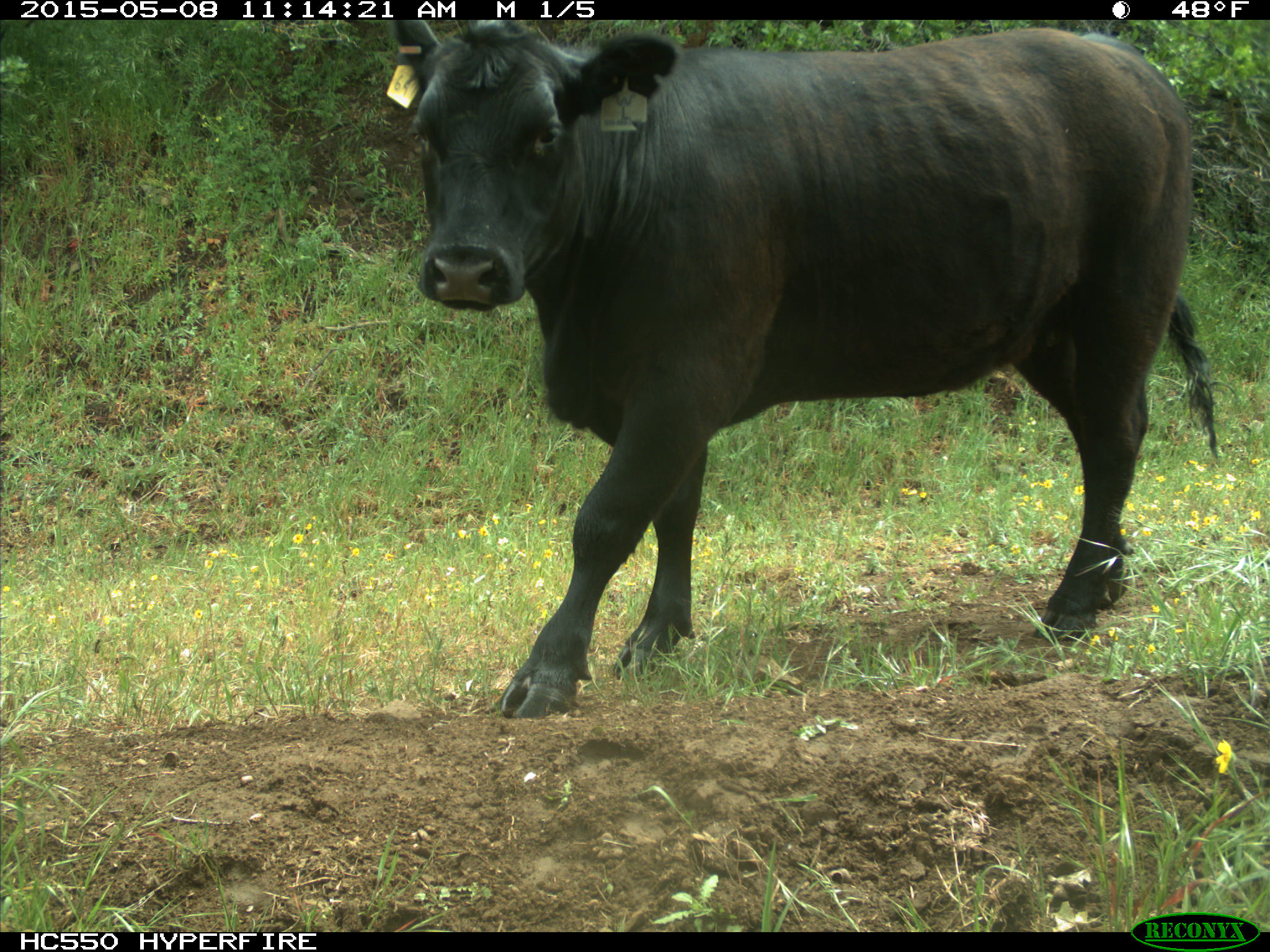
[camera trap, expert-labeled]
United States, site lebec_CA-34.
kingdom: Animalia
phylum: Chordata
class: Mammalia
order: Artiodactyla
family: Bovidae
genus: Bos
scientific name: Bos taurus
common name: domestic cow